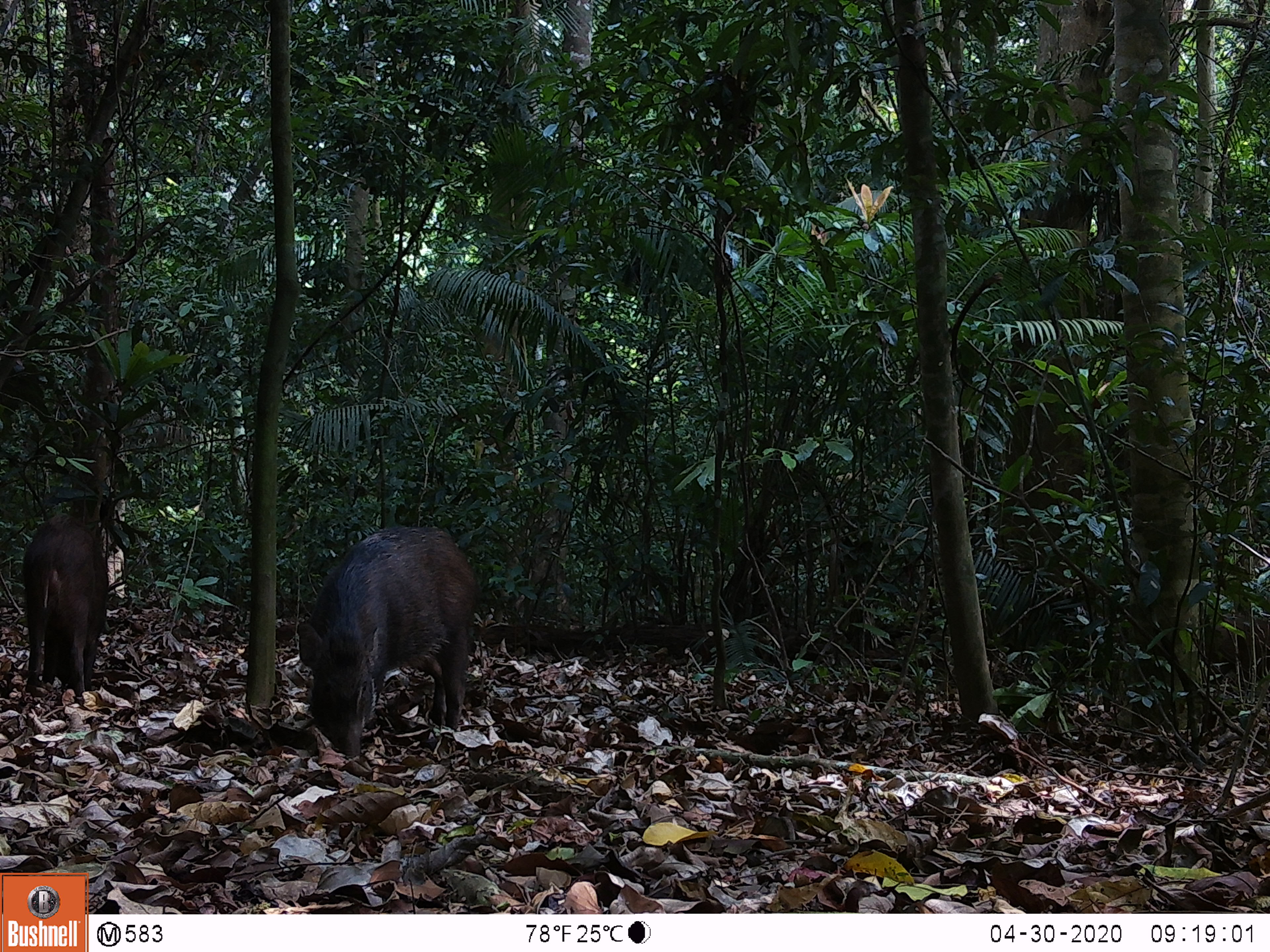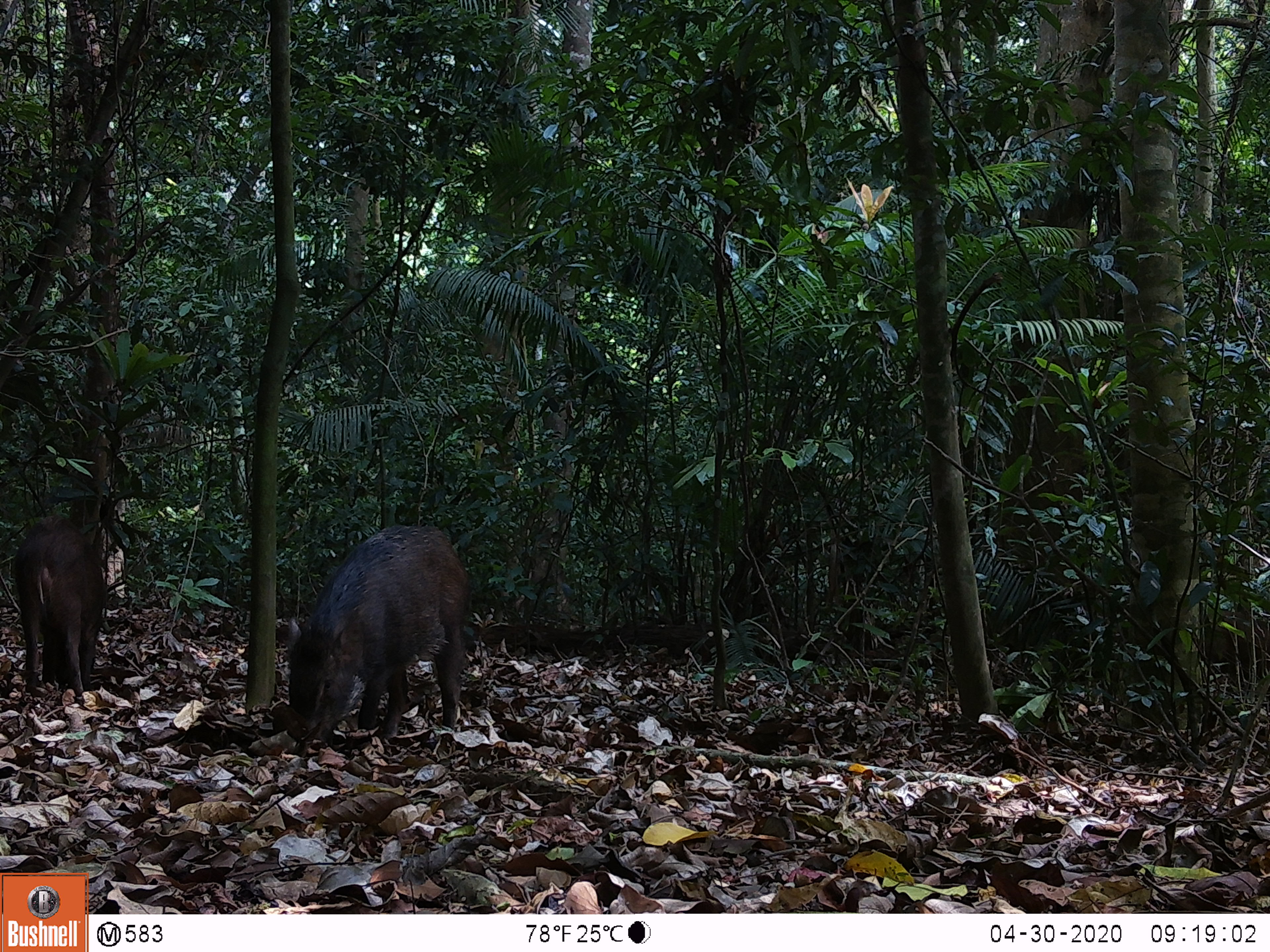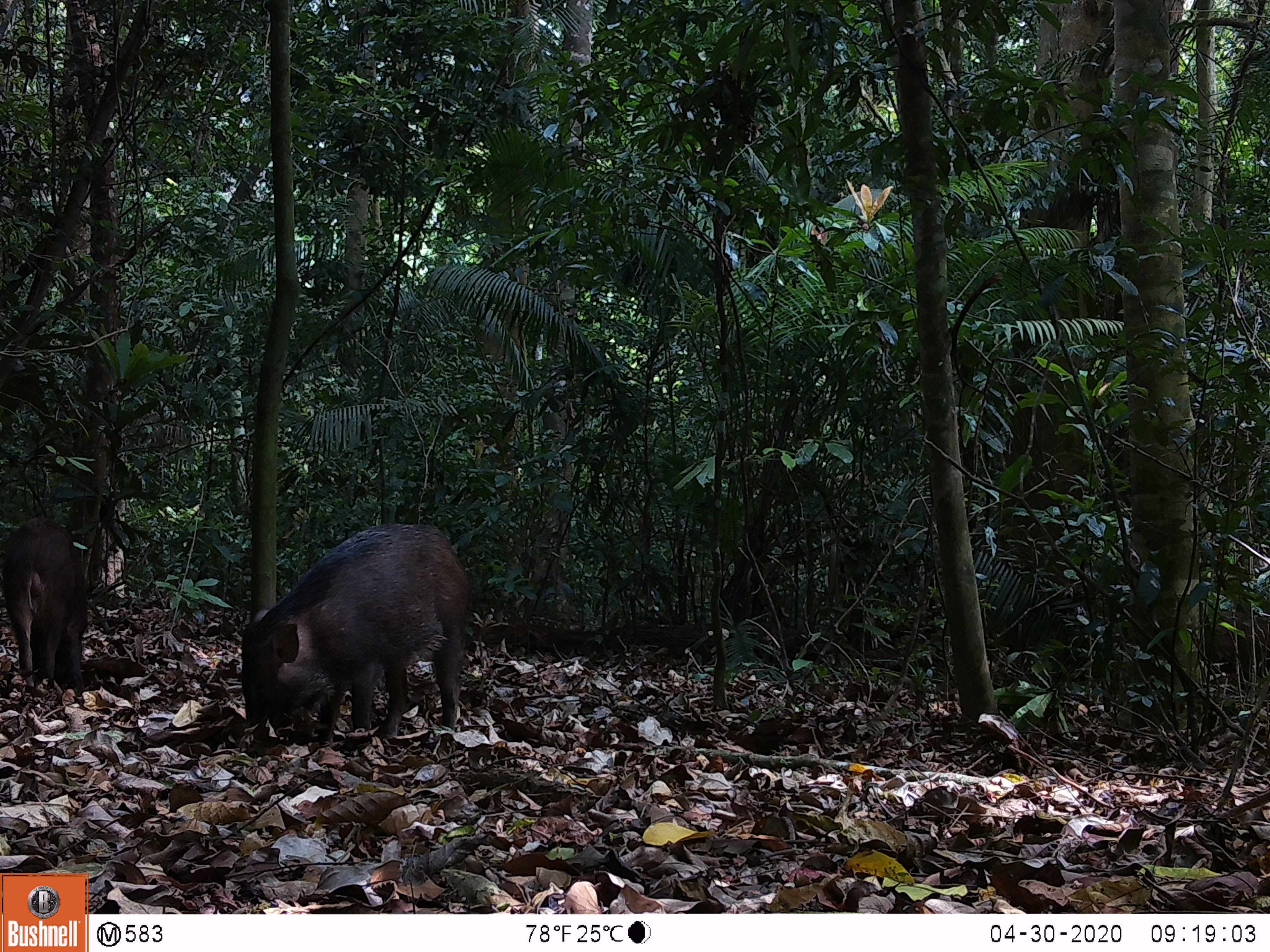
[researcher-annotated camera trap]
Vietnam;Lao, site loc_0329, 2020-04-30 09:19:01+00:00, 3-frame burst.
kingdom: Animalia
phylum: Chordata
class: Mammalia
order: Artiodactyla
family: Suidae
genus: Sus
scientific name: Sus scrofa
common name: eurasian wild pig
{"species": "eurasian wild pig (Sus scrofa)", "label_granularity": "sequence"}